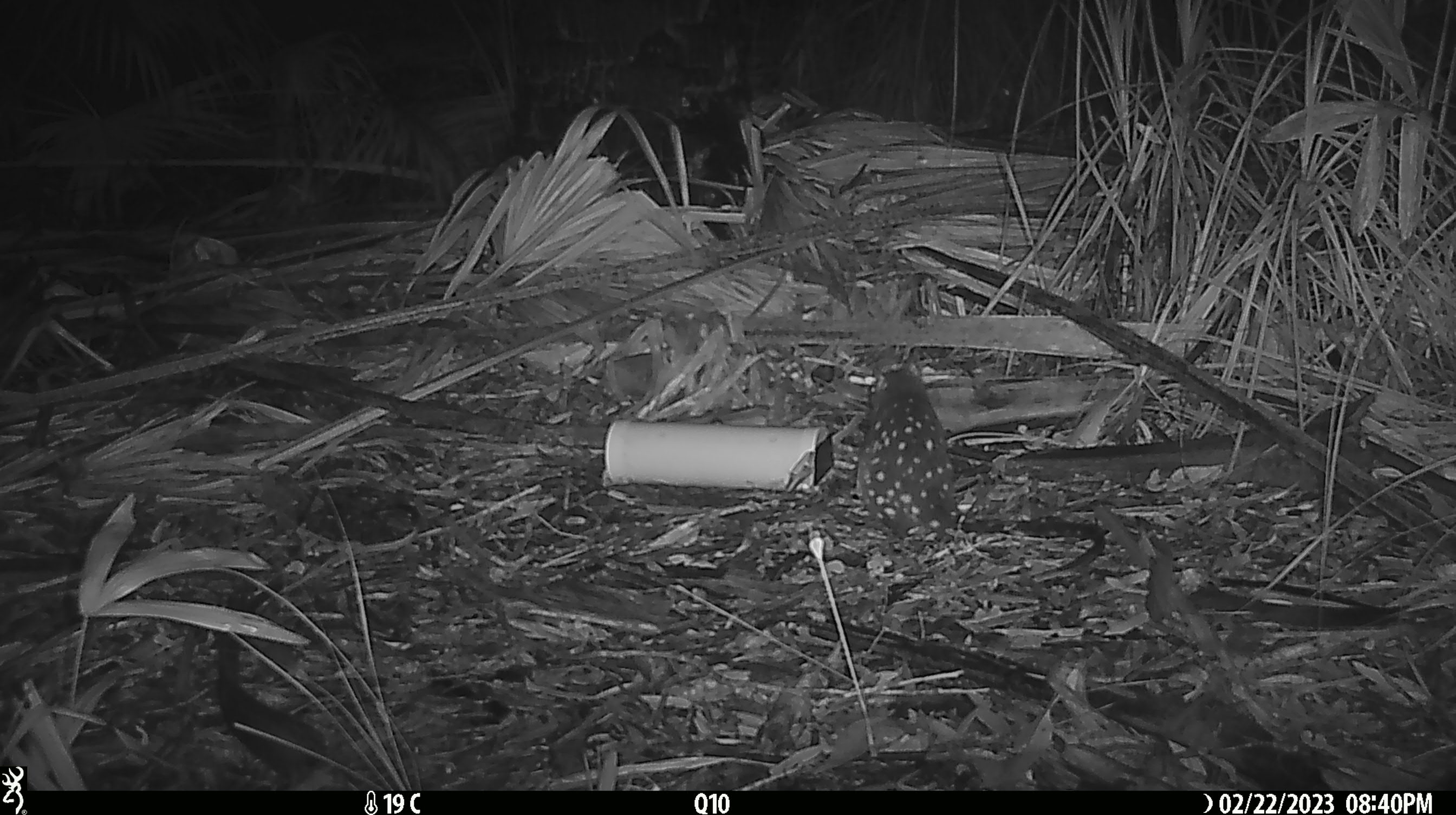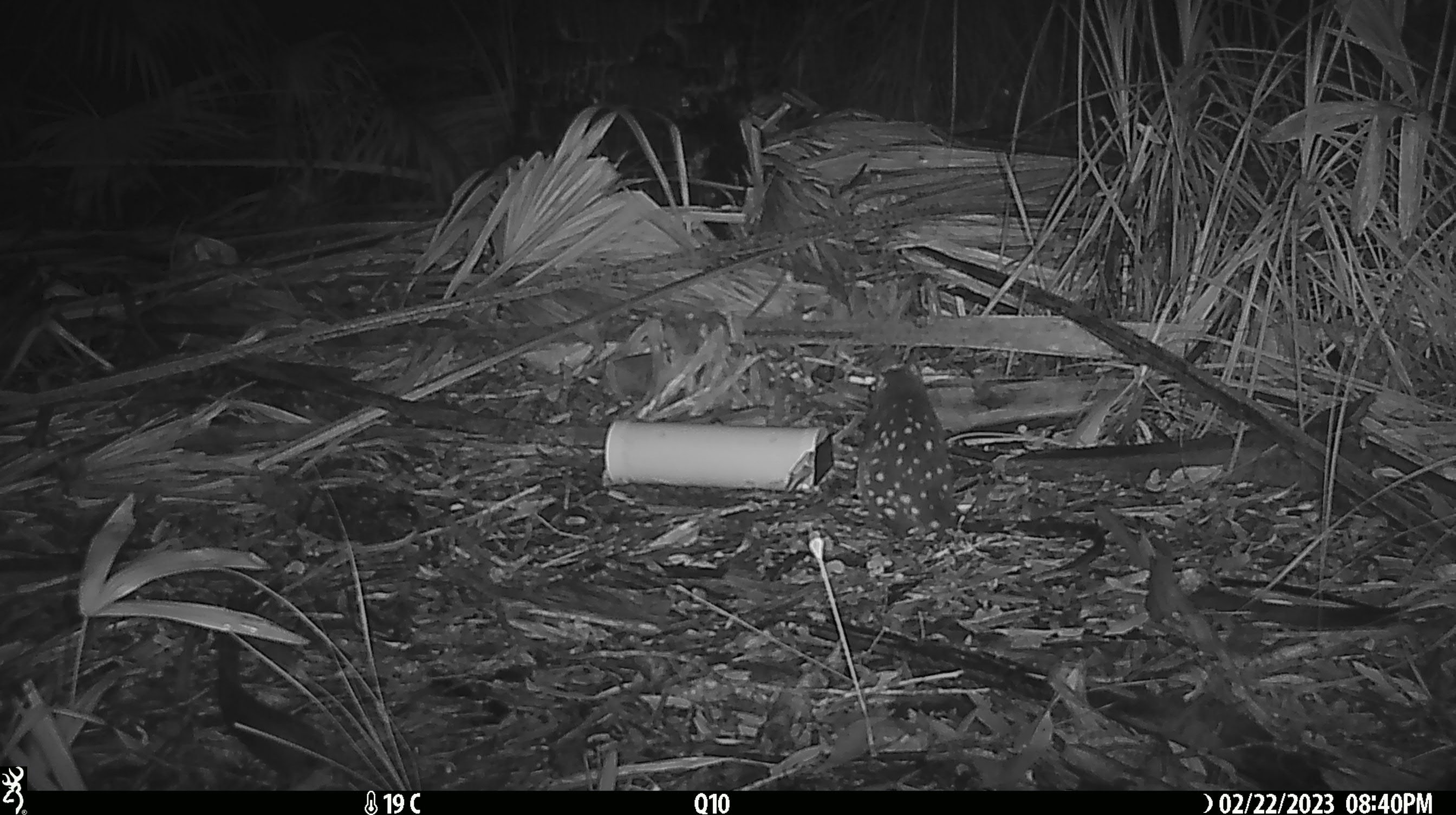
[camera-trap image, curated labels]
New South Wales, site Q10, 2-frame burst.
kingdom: Animalia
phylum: Chordata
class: Mammalia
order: Dasyuromorphia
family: Dasyuridae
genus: Dasyurus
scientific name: Dasyurus maculatus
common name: spotted-tailed quoll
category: quoll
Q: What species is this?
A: Quoll (spotted-tailed quoll) (Dasyurus maculatus).